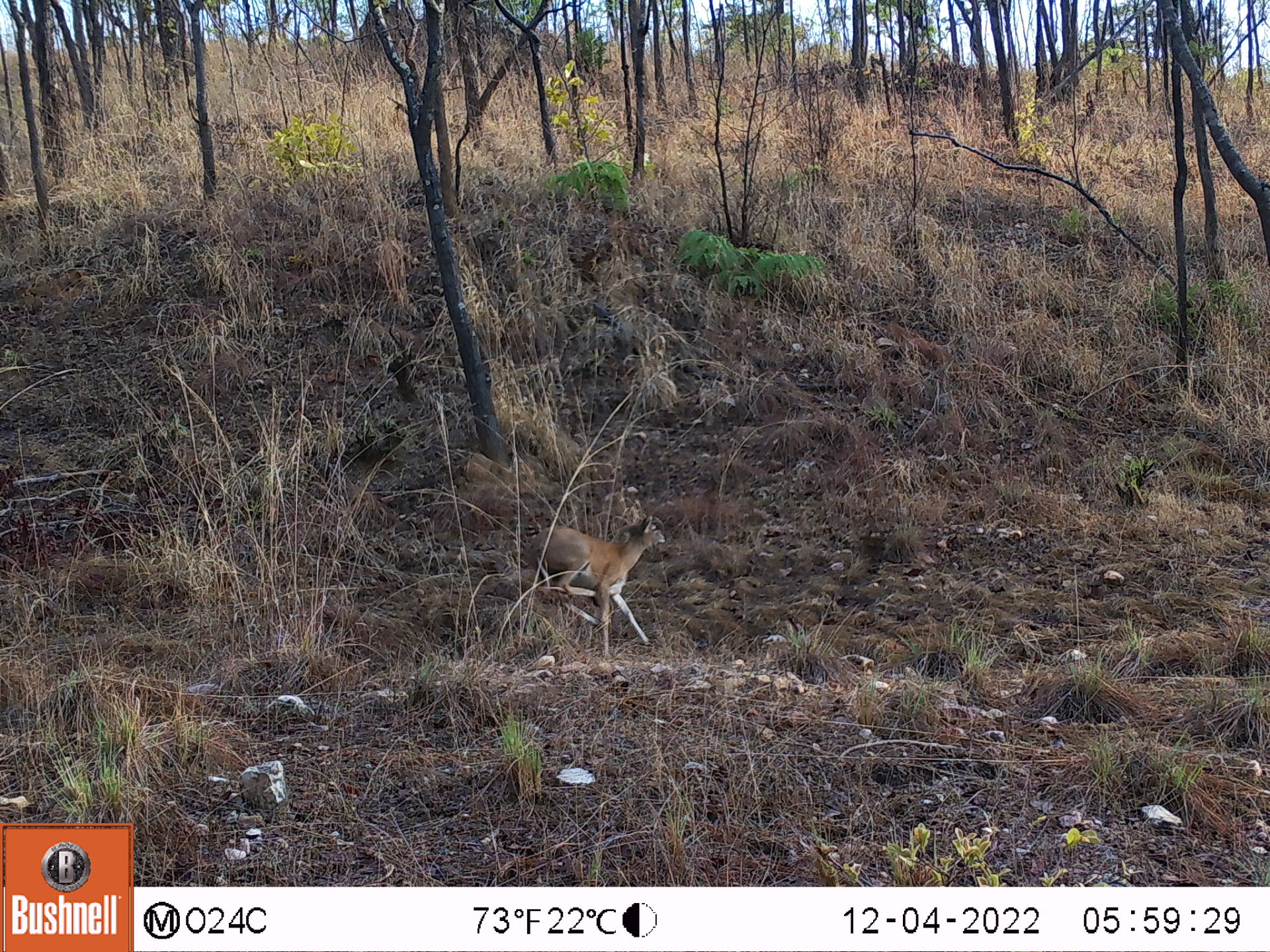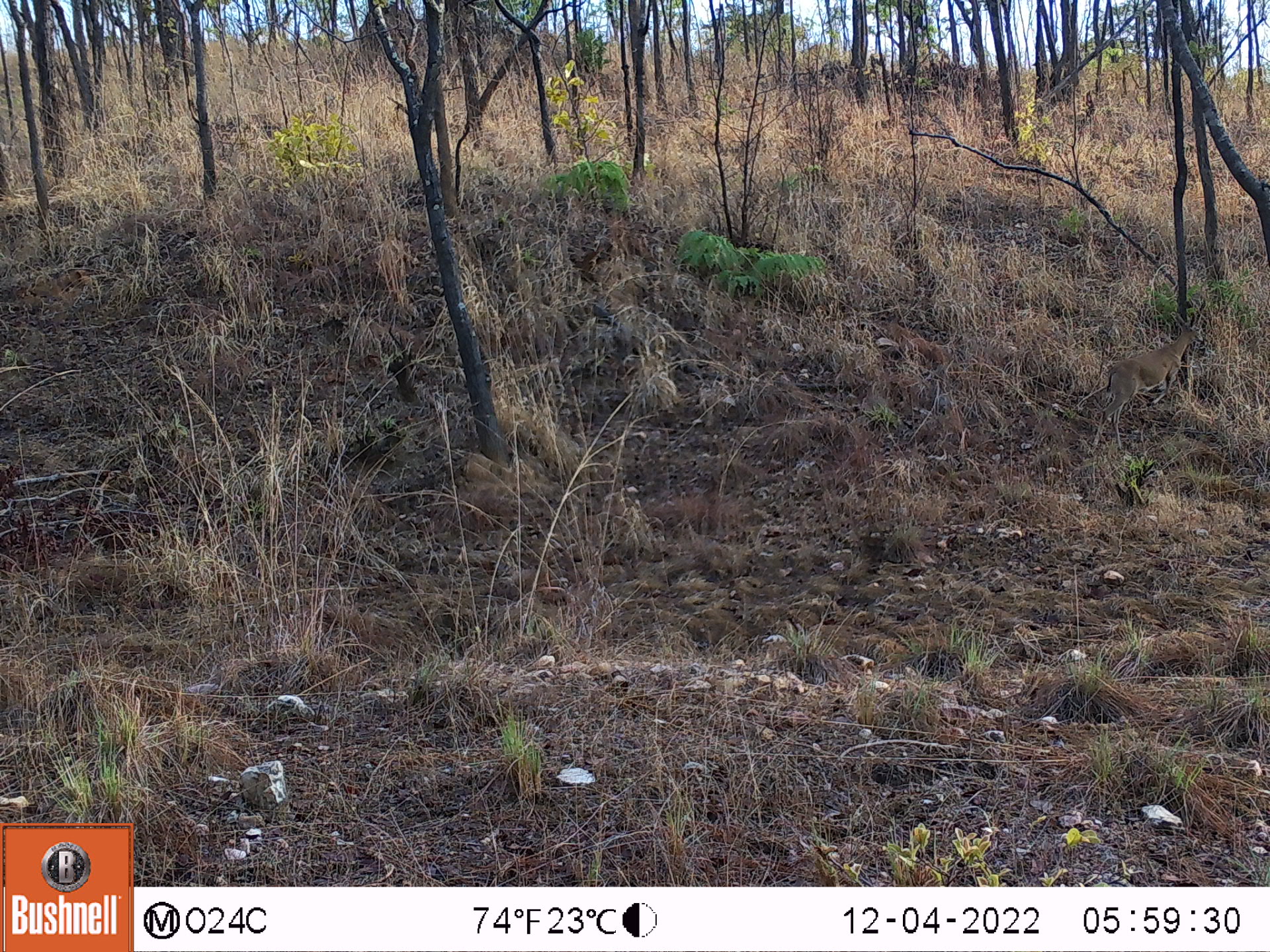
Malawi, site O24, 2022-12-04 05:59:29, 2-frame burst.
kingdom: Animalia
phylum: Chordata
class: Mammalia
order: Artiodactyla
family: Bovidae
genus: Sylvicapra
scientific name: Sylvicapra grimmia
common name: common duiker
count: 1